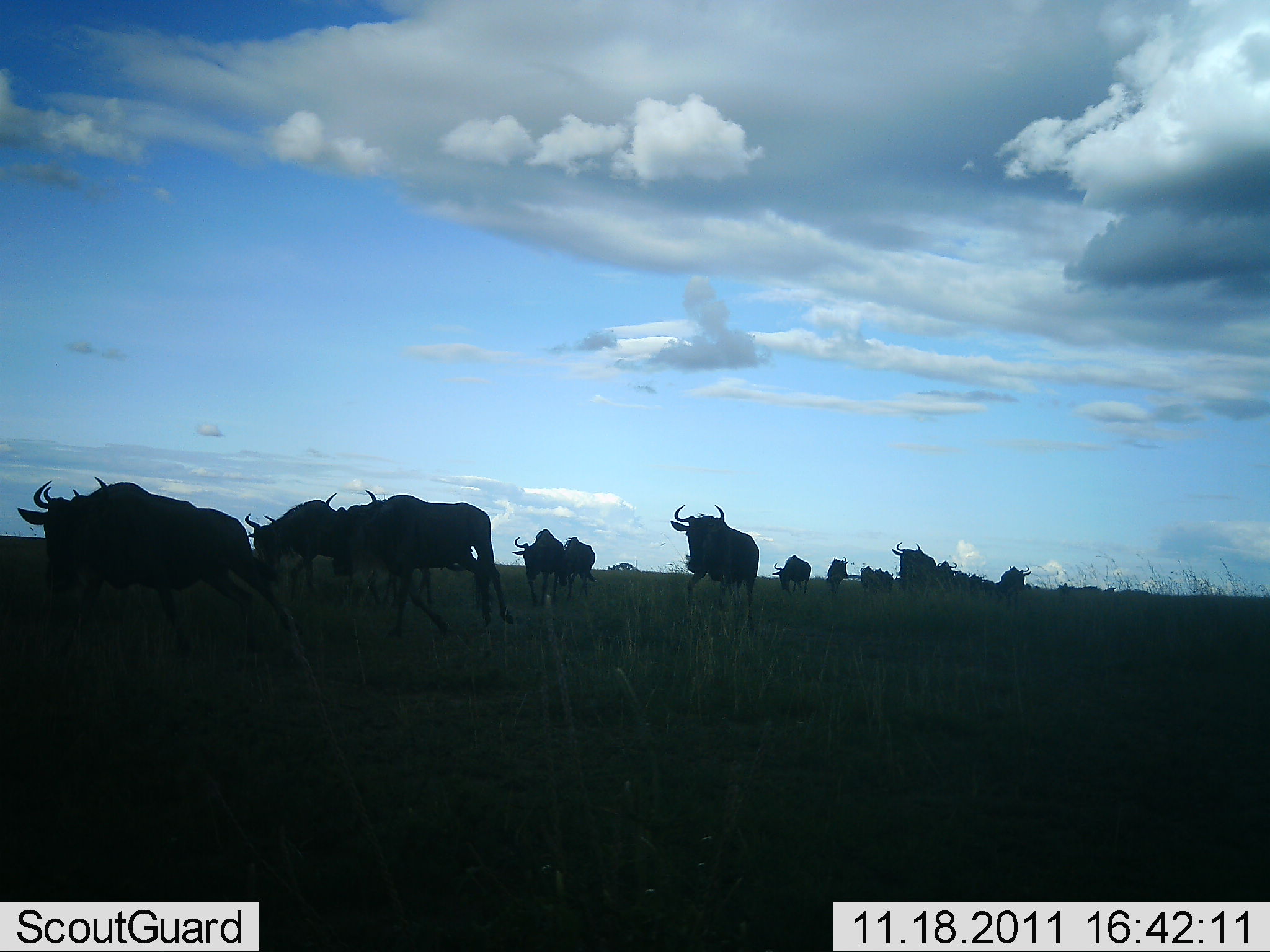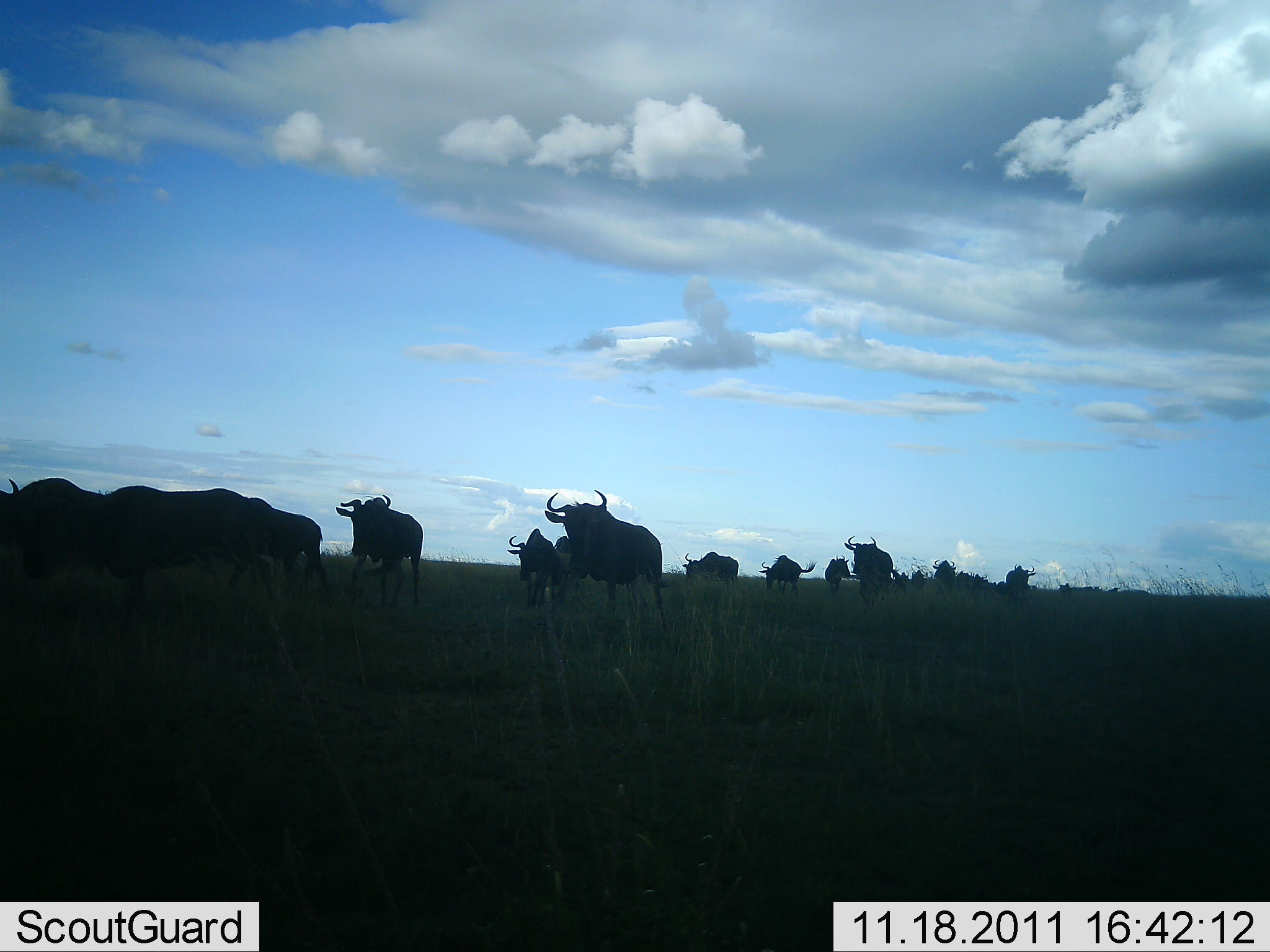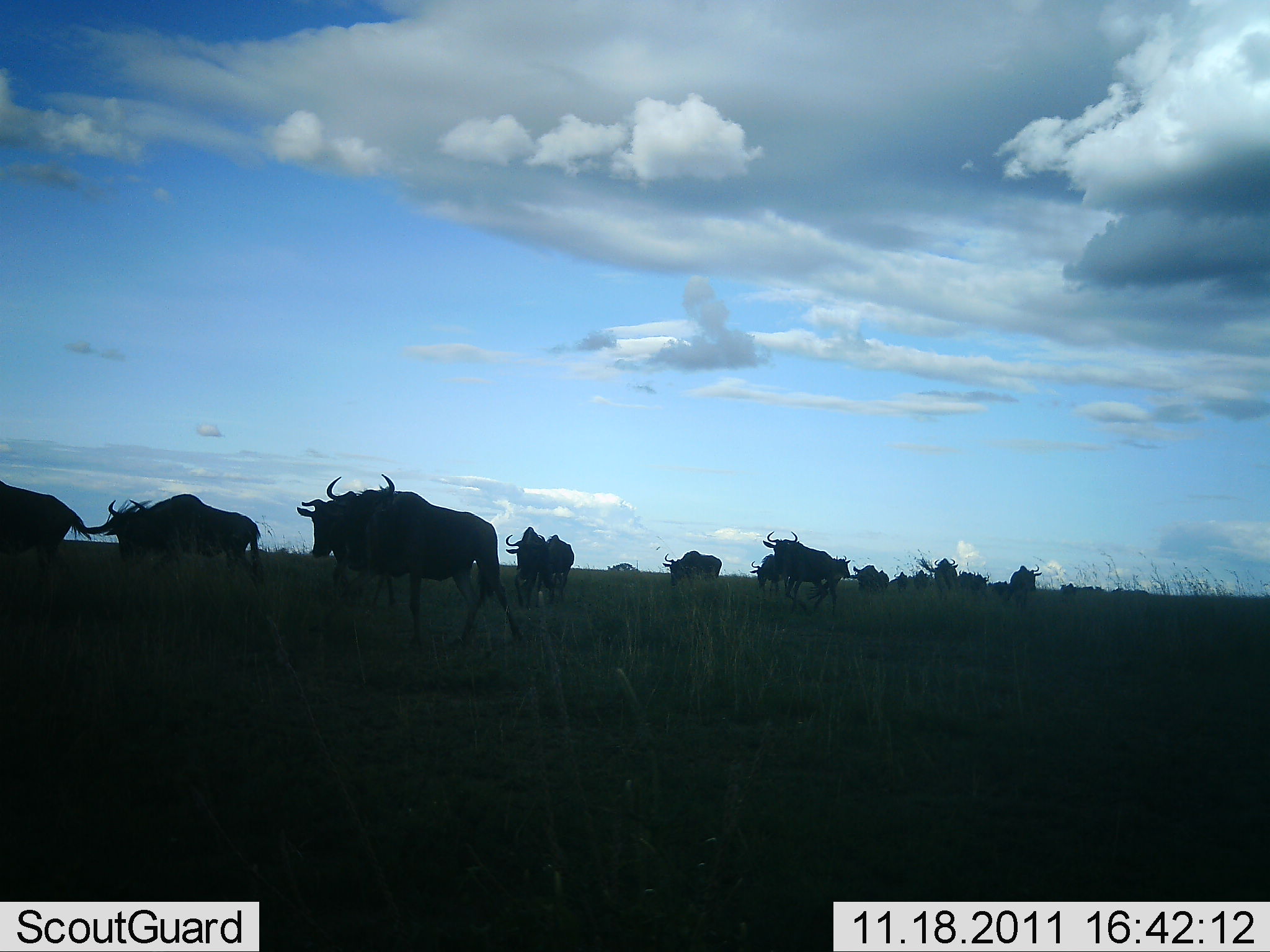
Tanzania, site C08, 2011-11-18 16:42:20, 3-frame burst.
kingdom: Animalia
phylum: Chordata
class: Mammalia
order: Artiodactyla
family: Bovidae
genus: Connochaetes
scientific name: Connochaetes taurinus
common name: blue wildebeest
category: wildebeest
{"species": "wildebeest (blue wildebeest) (Connochaetes taurinus)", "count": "11-50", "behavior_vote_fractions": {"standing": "0%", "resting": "0%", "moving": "100%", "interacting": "0%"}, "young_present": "0%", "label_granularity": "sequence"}